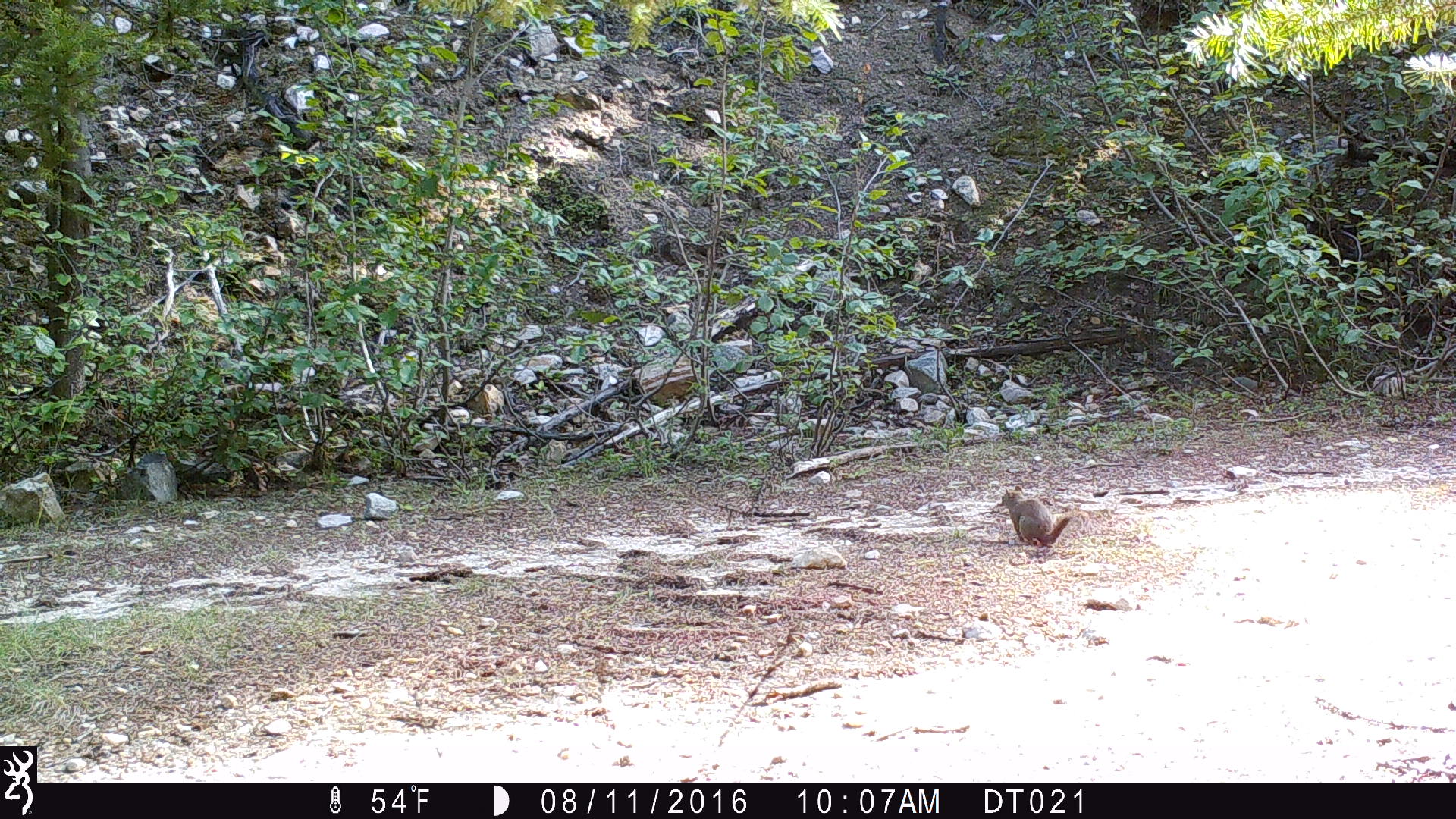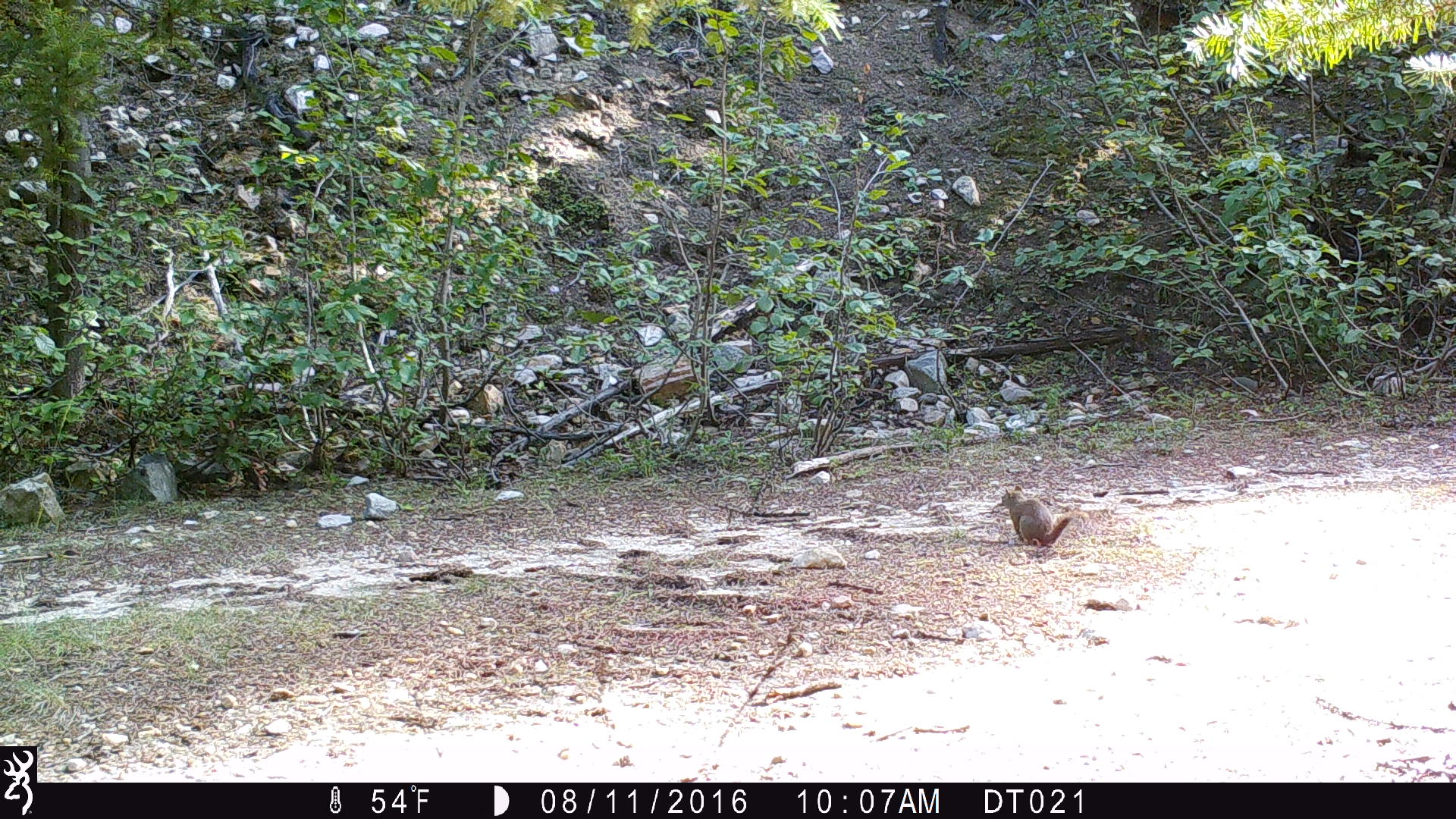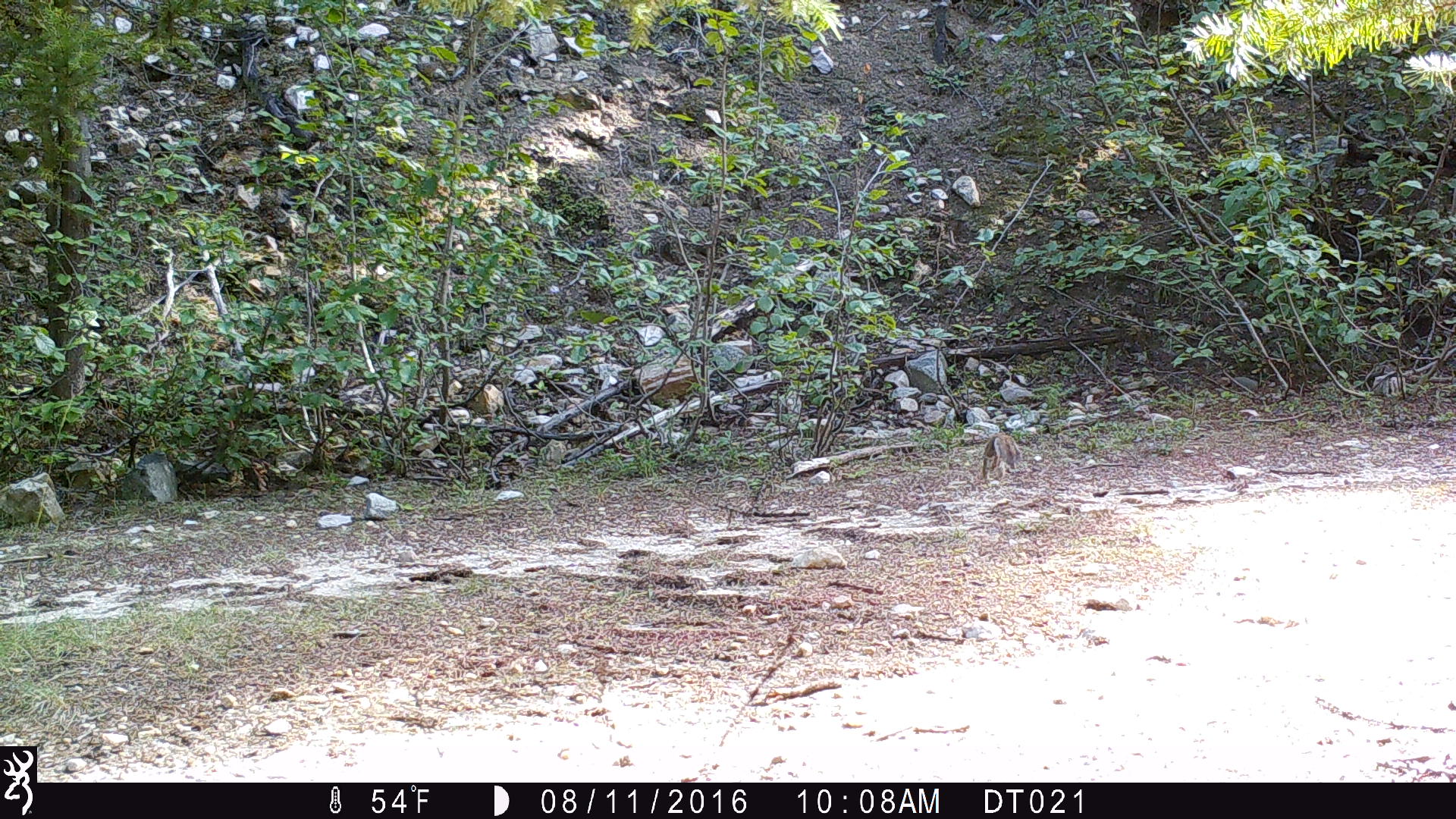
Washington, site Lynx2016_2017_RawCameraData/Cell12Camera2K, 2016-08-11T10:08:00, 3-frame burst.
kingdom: Animalia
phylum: Chordata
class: Mammalia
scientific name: Mammalia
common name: small mammal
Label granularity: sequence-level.